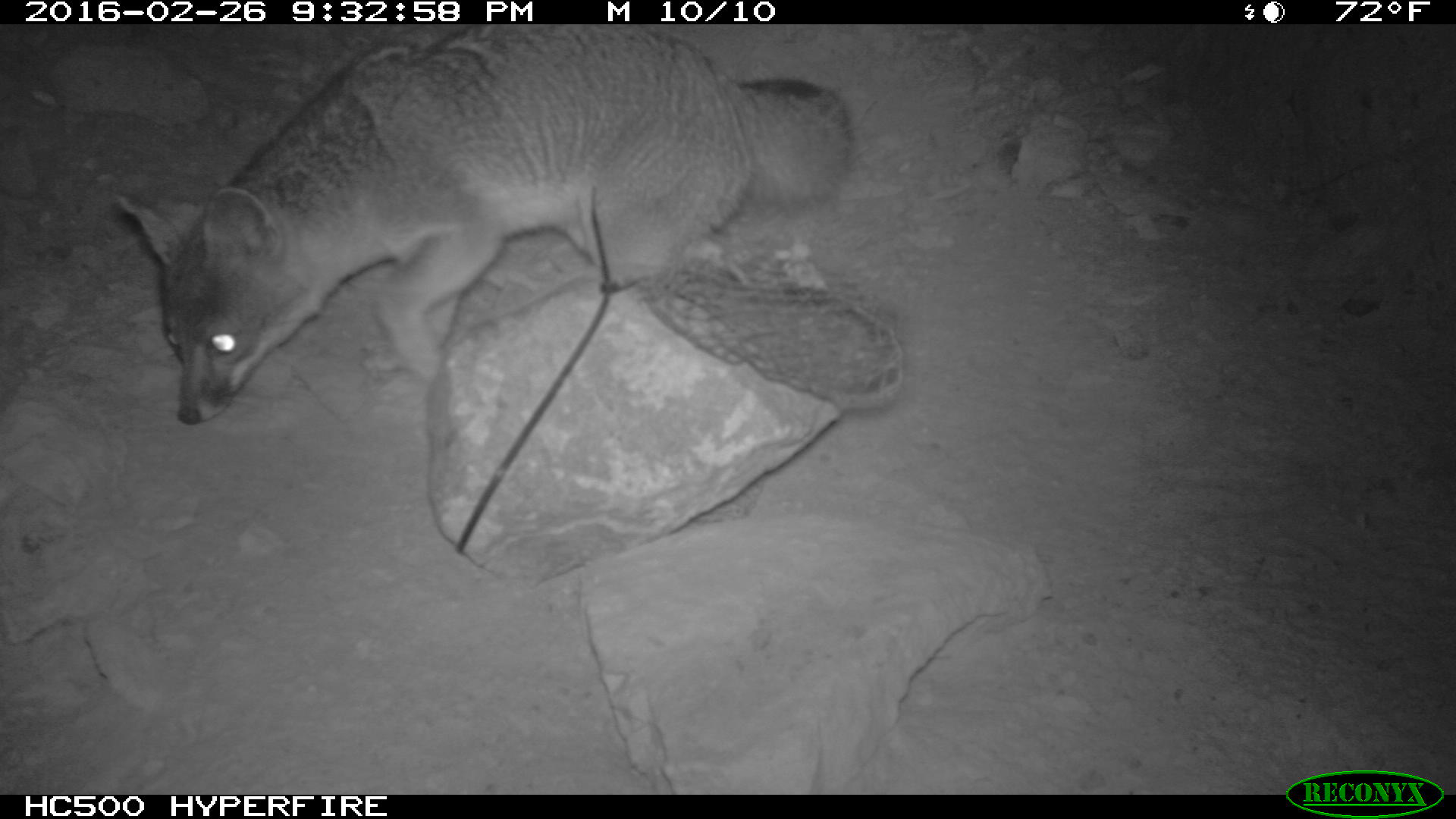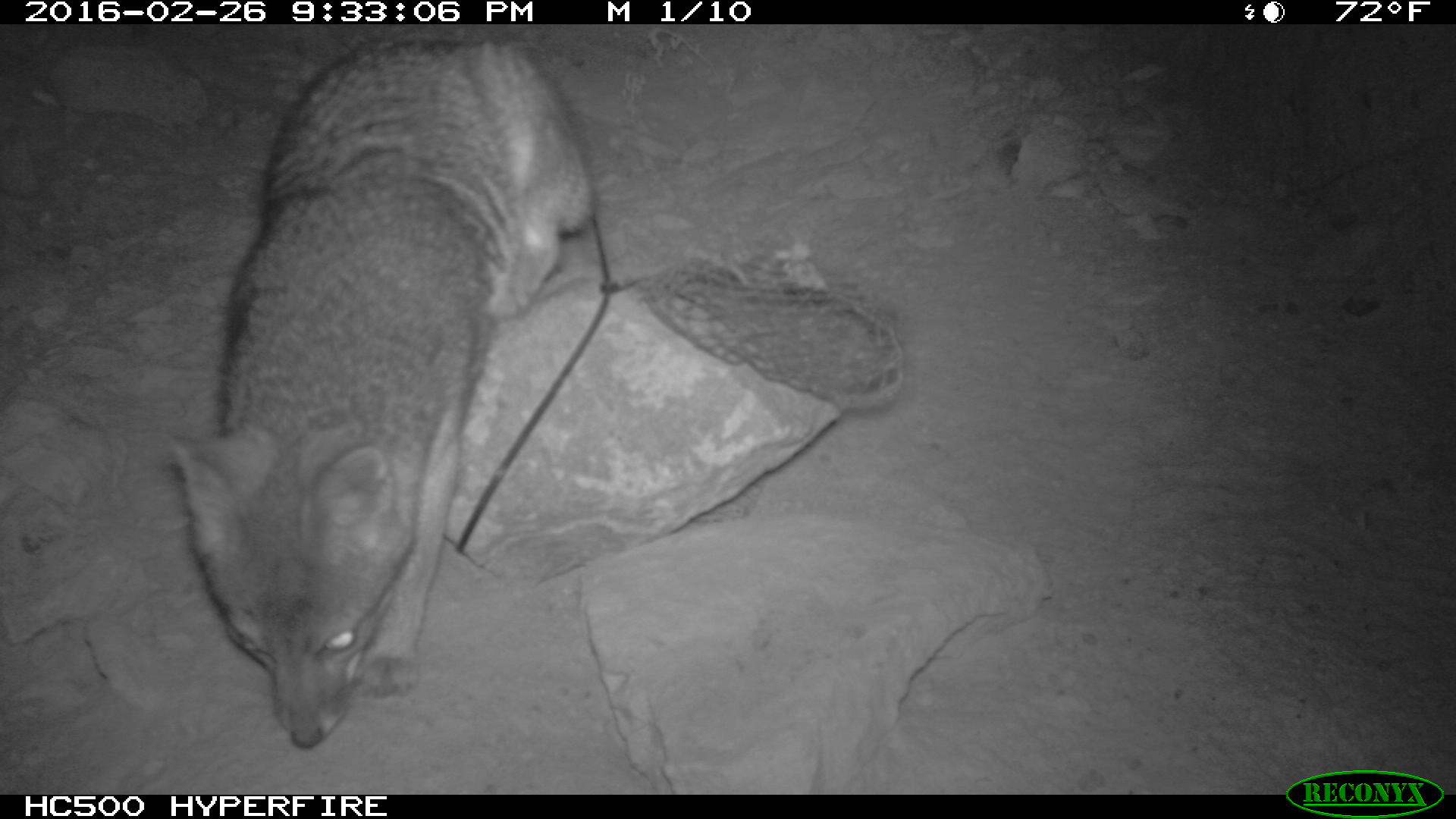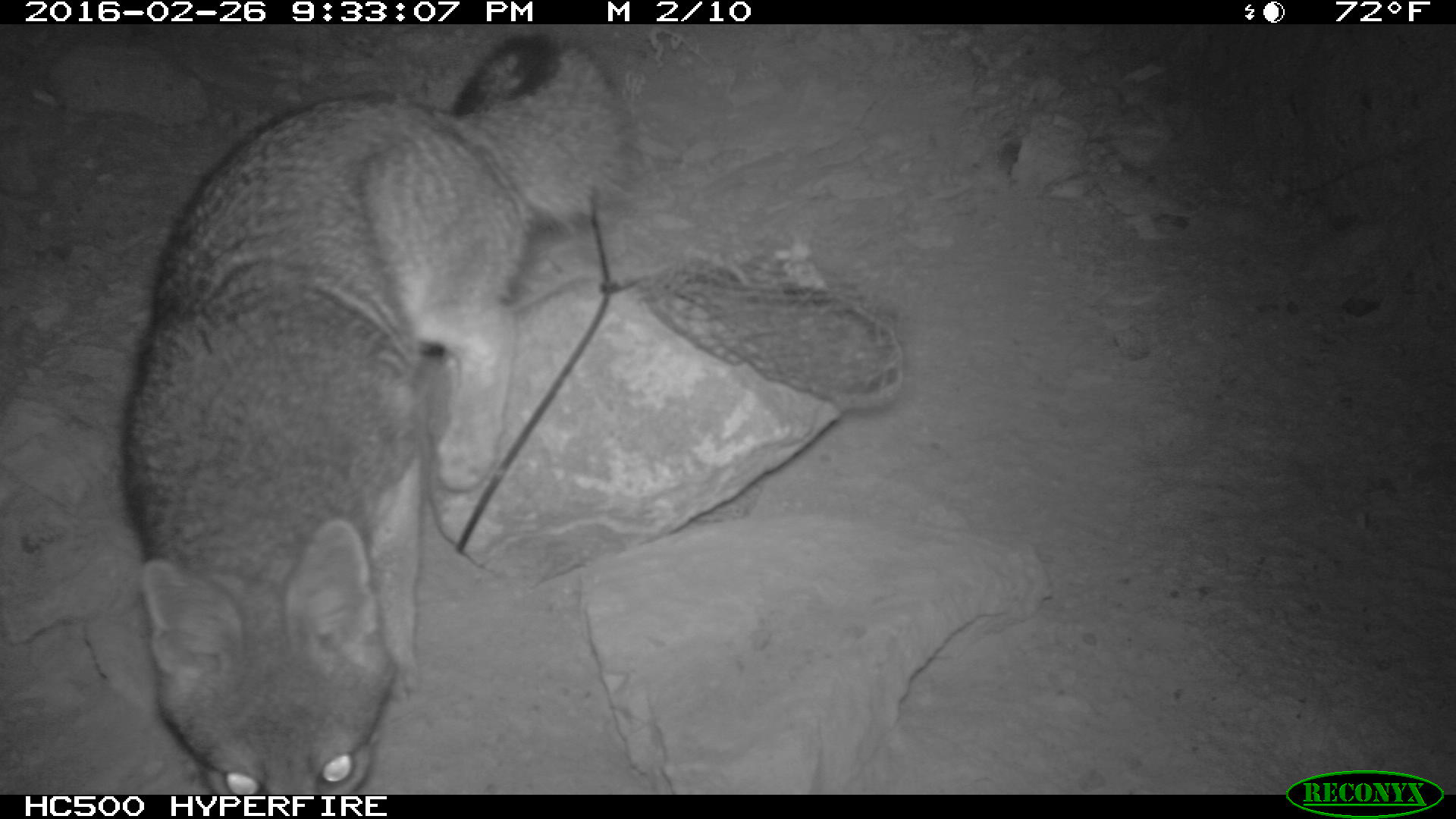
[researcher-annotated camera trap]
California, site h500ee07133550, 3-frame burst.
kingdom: Animalia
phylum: Chordata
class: Mammalia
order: Carnivora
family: Canidae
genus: Urocyon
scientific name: Urocyon littoralis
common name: island fox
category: fox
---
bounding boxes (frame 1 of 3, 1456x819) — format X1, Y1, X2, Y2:
fox: 113, 24, 858, 430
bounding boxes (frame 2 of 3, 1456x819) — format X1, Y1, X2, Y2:
fox: 172, 34, 594, 749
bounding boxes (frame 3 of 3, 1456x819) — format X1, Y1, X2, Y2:
fox: 121, 29, 627, 792